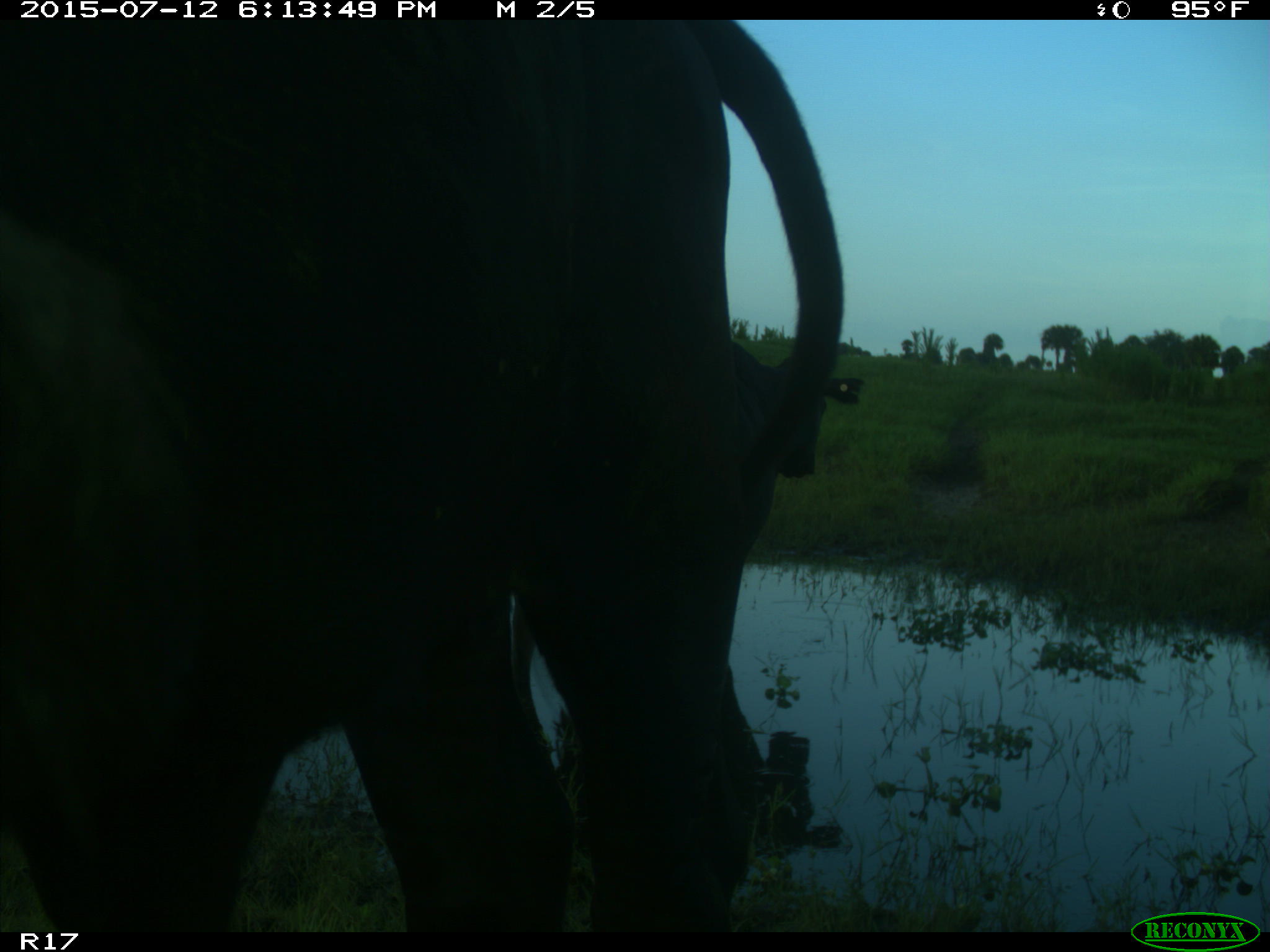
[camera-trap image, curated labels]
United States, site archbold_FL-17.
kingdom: Animalia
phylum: Chordata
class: Mammalia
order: Artiodactyla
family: Bovidae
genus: Bos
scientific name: Bos taurus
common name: domestic cow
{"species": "Bos taurus (domestic cow)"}